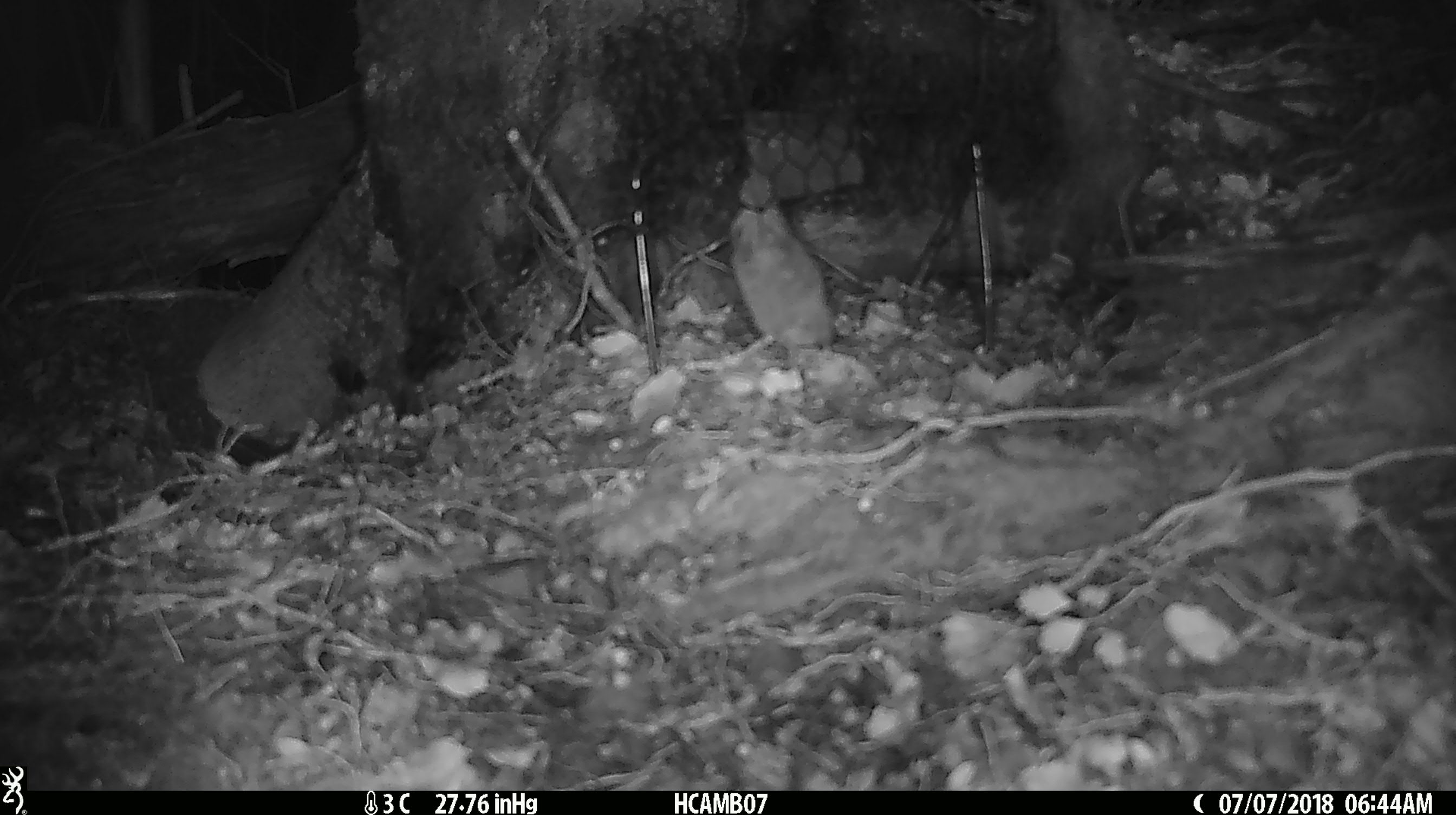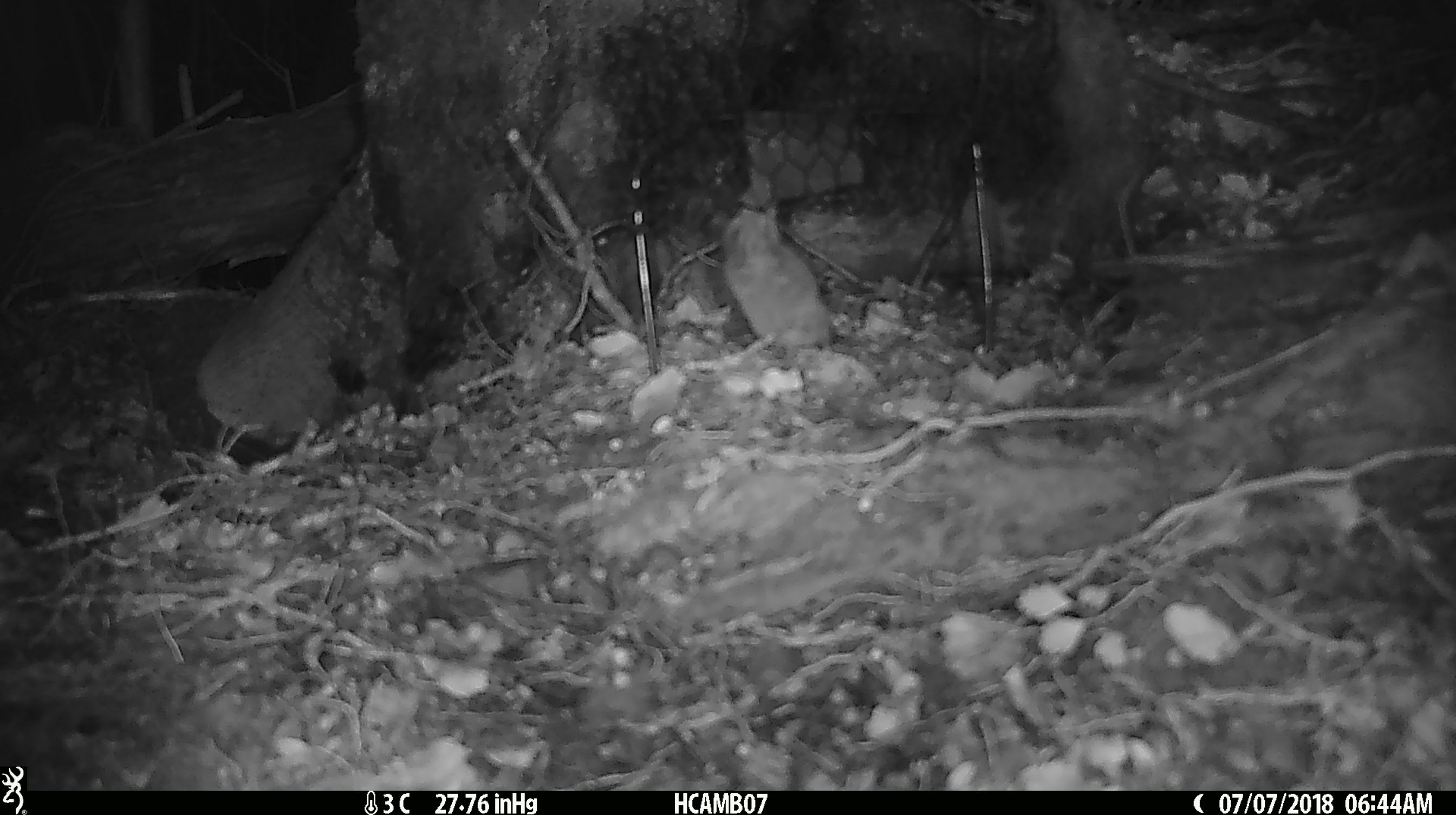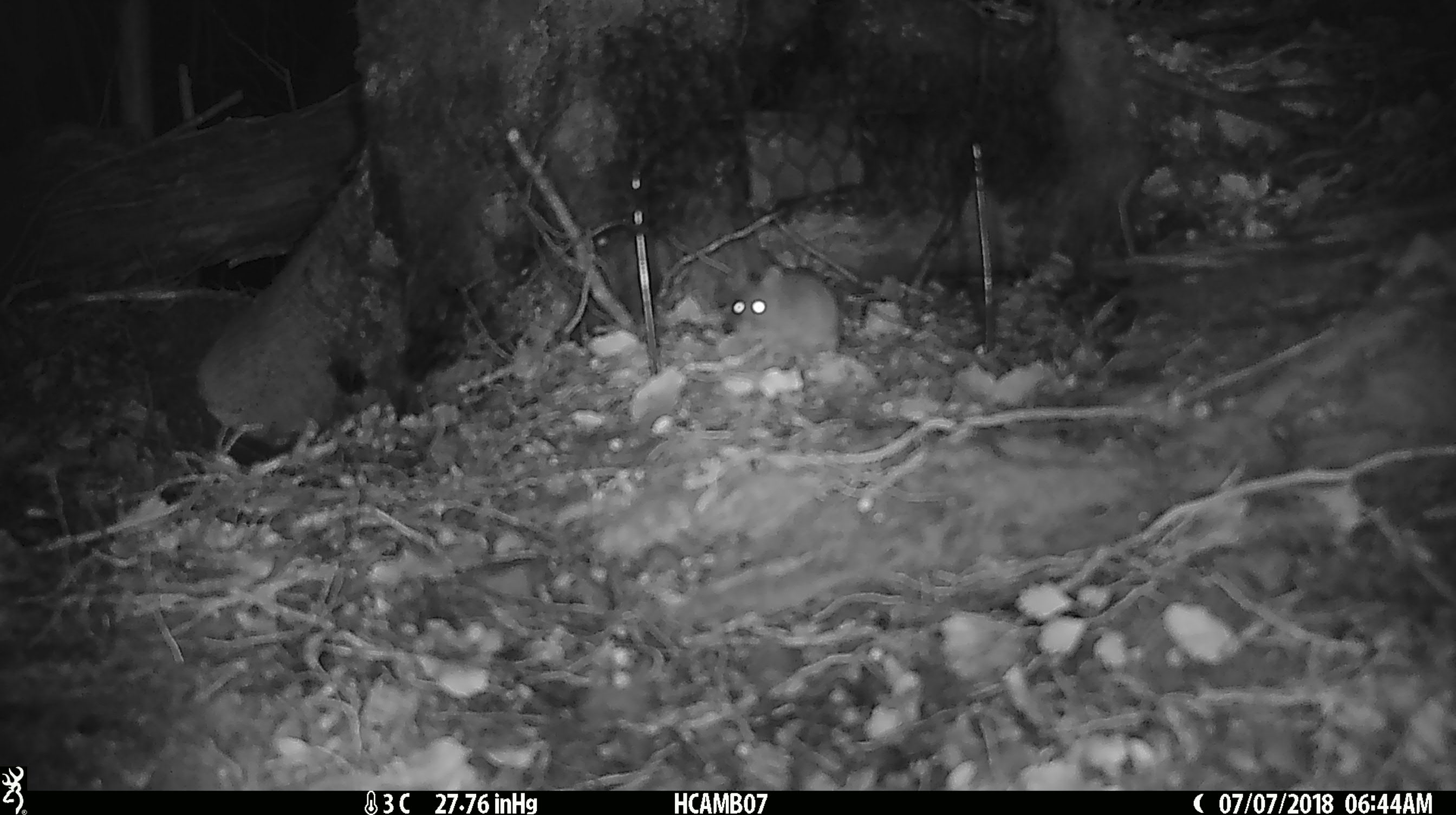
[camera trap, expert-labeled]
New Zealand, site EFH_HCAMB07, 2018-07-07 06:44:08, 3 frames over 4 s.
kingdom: Animalia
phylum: Chordata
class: Mammalia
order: Rodentia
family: Muridae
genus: Mus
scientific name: Mus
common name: mouse